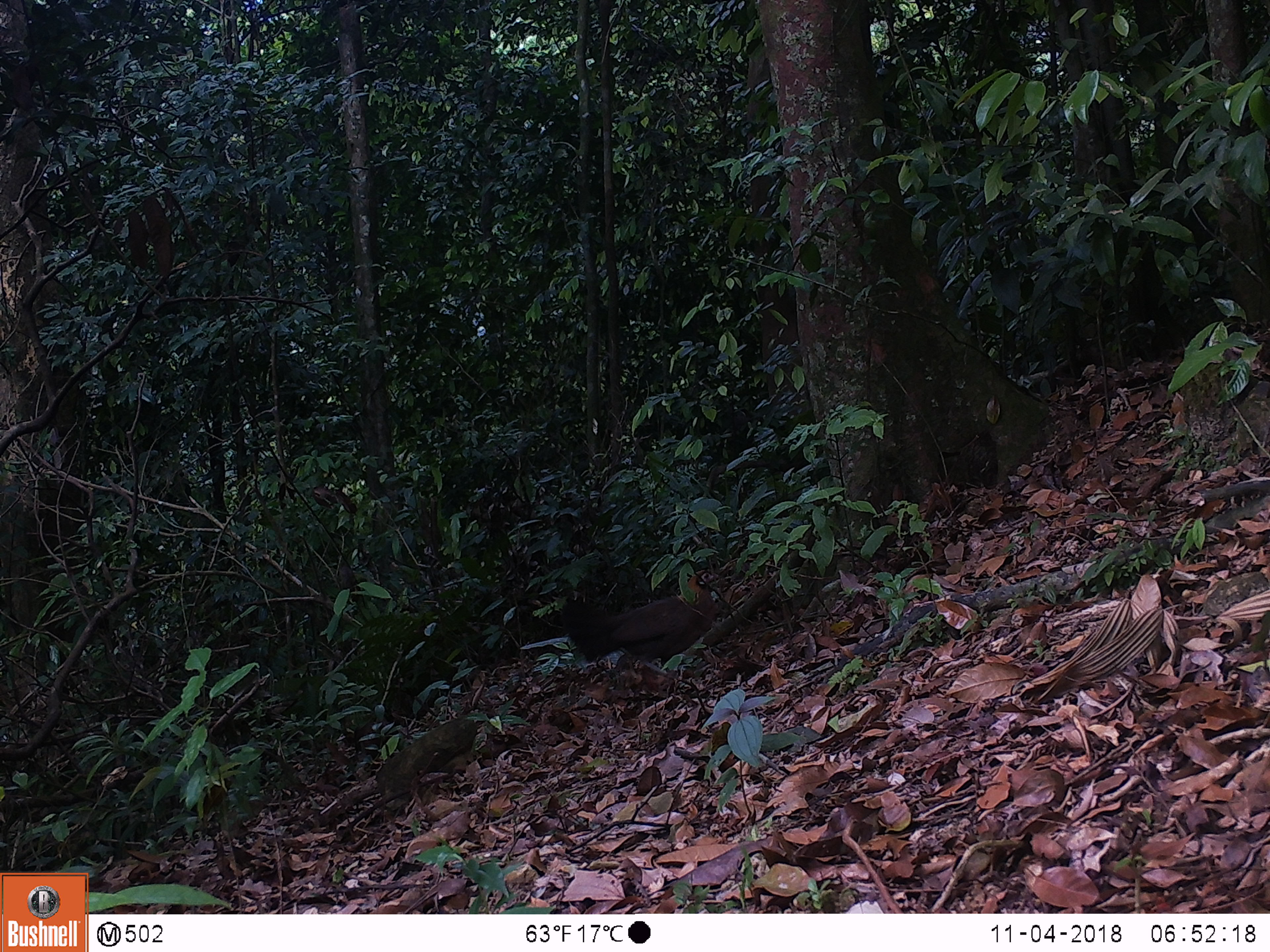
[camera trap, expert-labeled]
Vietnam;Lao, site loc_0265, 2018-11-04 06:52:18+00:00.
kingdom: Animalia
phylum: Chordata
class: Aves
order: Galliformes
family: Phasianidae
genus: Gallus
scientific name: Gallus gallus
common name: red junglefowl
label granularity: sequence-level